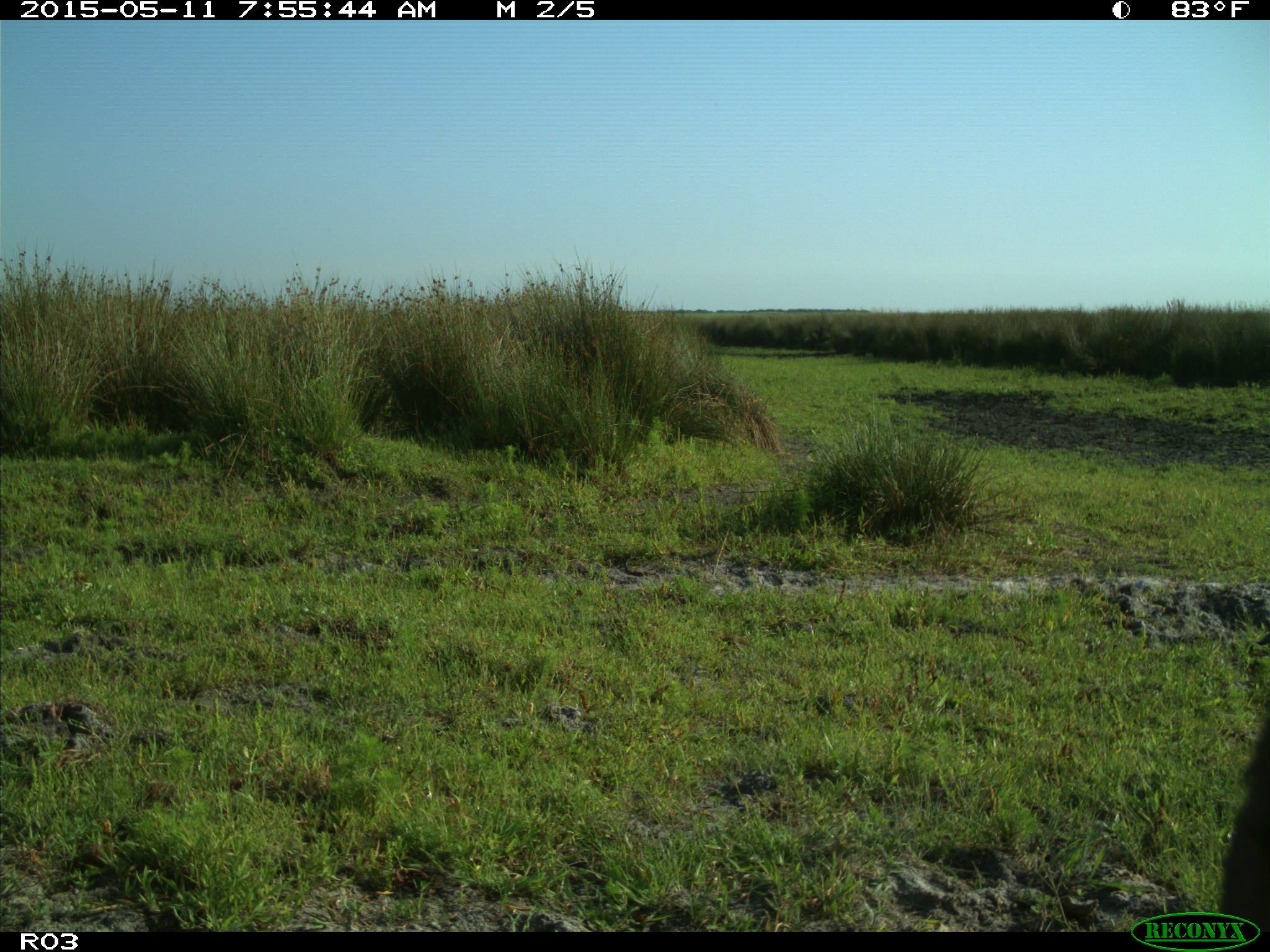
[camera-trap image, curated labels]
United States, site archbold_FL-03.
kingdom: Animalia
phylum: Chordata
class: Mammalia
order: Artiodactyla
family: Bovidae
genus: Bos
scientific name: Bos taurus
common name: domestic cow